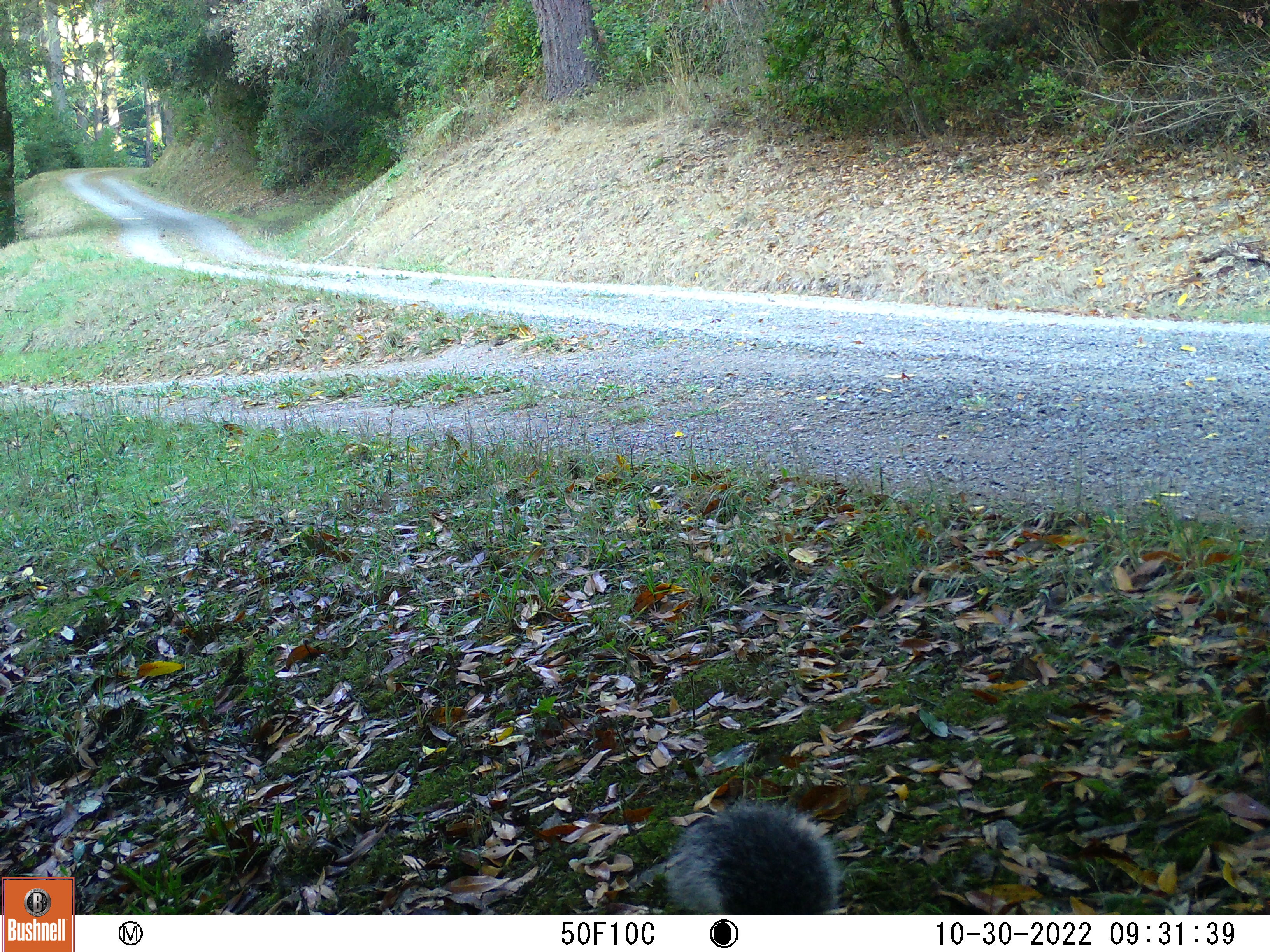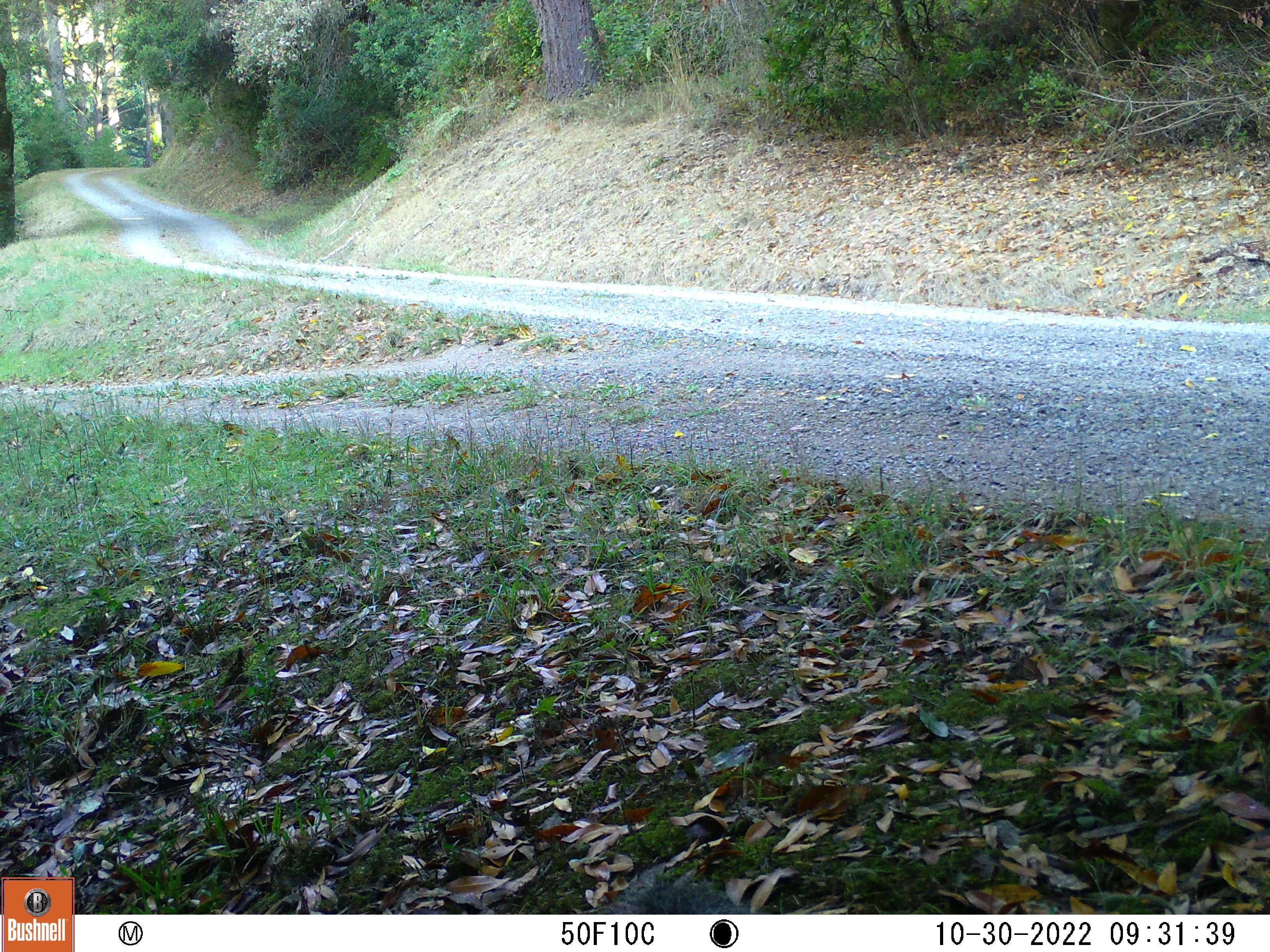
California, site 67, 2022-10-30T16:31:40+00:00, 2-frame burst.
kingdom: Animalia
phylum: Chordata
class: Mammalia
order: Rodentia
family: Sciuridae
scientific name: Sciuridae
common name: squirrel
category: unknown squirrel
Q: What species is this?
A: Unknown squirrel (squirrel) (Sciuridae).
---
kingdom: Animalia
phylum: Chordata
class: Mammalia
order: Rodentia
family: Sciuridae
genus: Sciurus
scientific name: Sciurus griseus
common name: western gray squirrel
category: western grey squirrel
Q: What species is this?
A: Western grey squirrel (western gray squirrel) (Sciurus griseus).